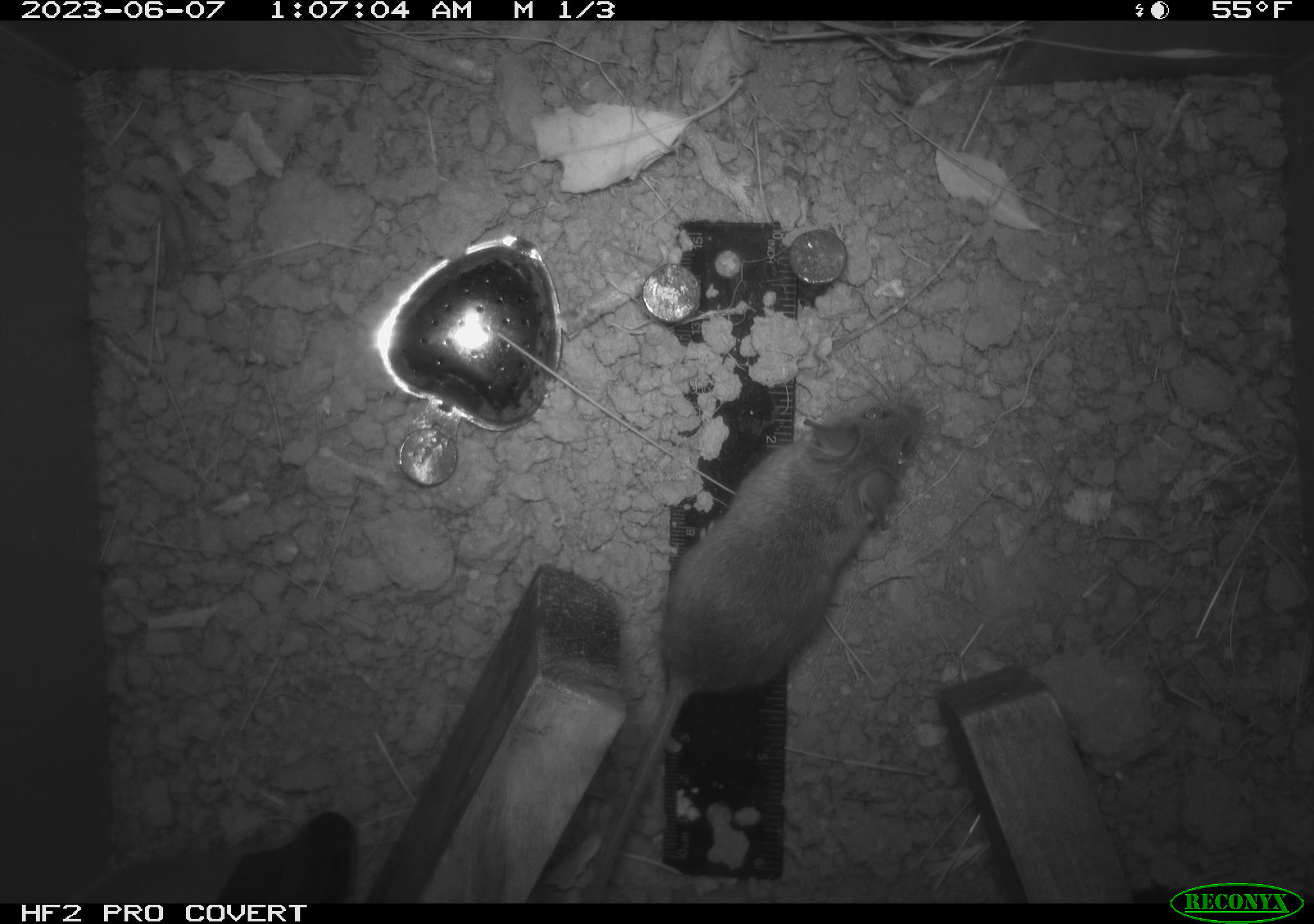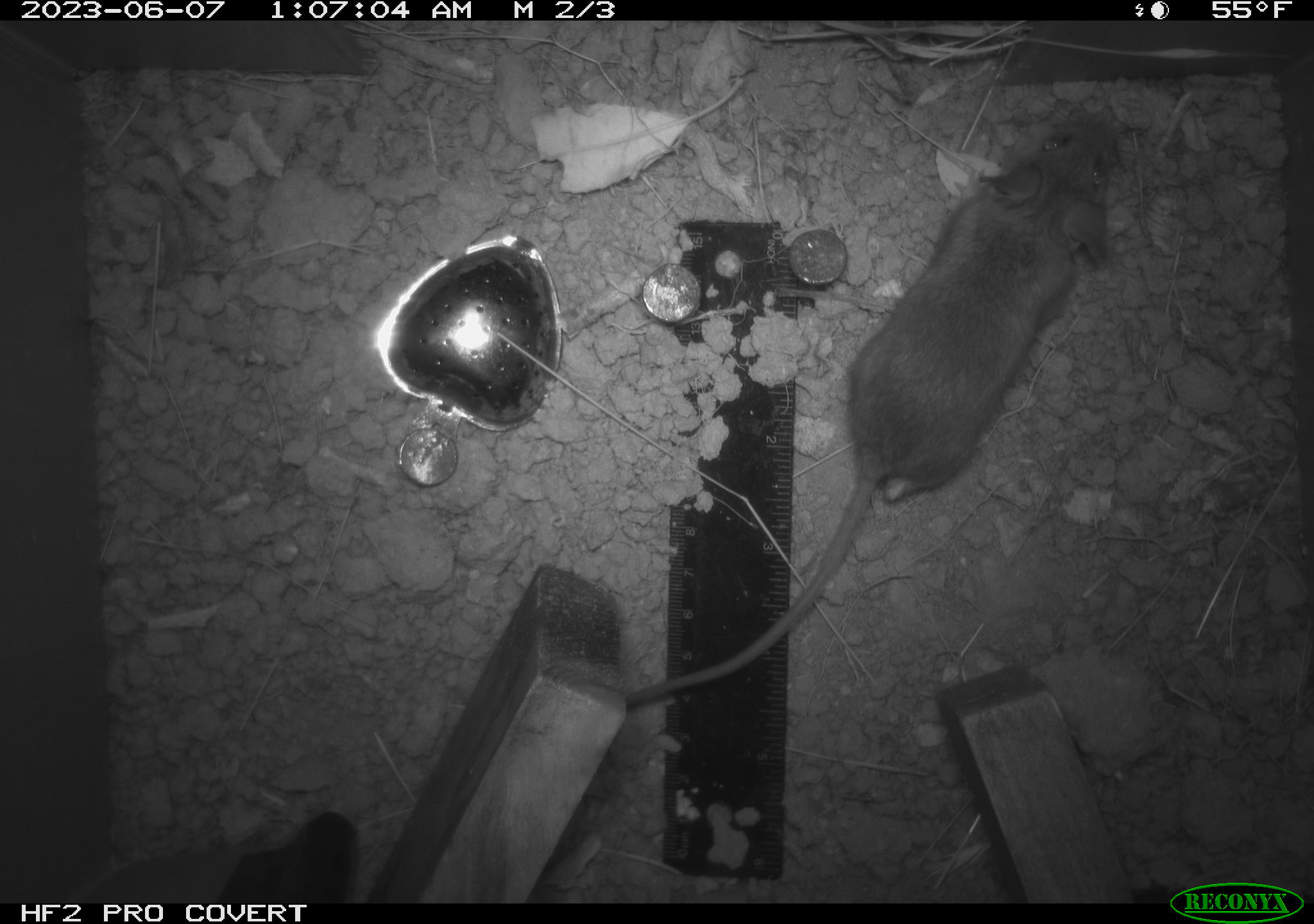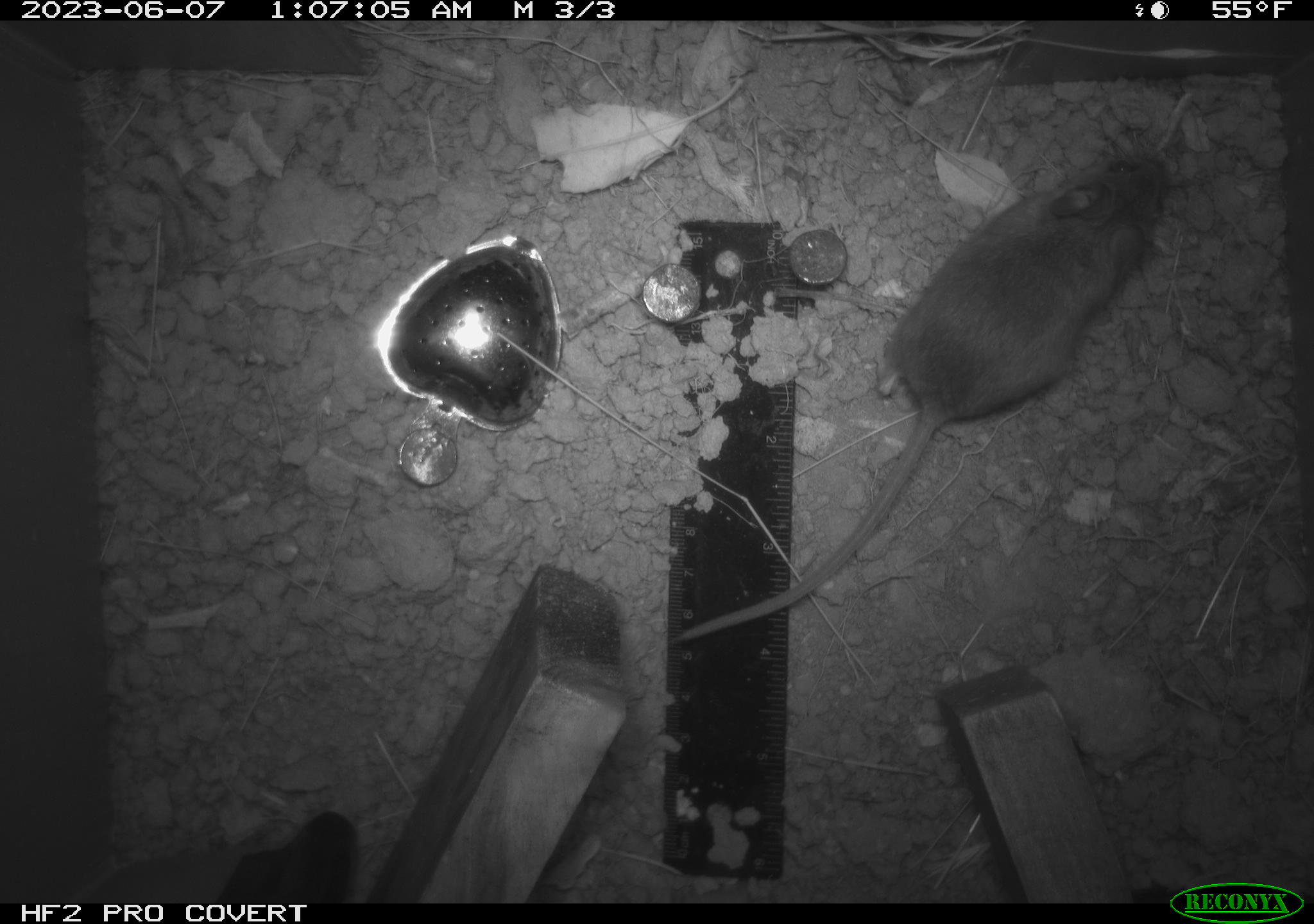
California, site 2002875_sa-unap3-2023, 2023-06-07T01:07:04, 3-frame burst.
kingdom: Animalia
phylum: Chordata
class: Mammalia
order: Rodentia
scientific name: Rodentia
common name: mouse species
Mouse species (Rodentia).